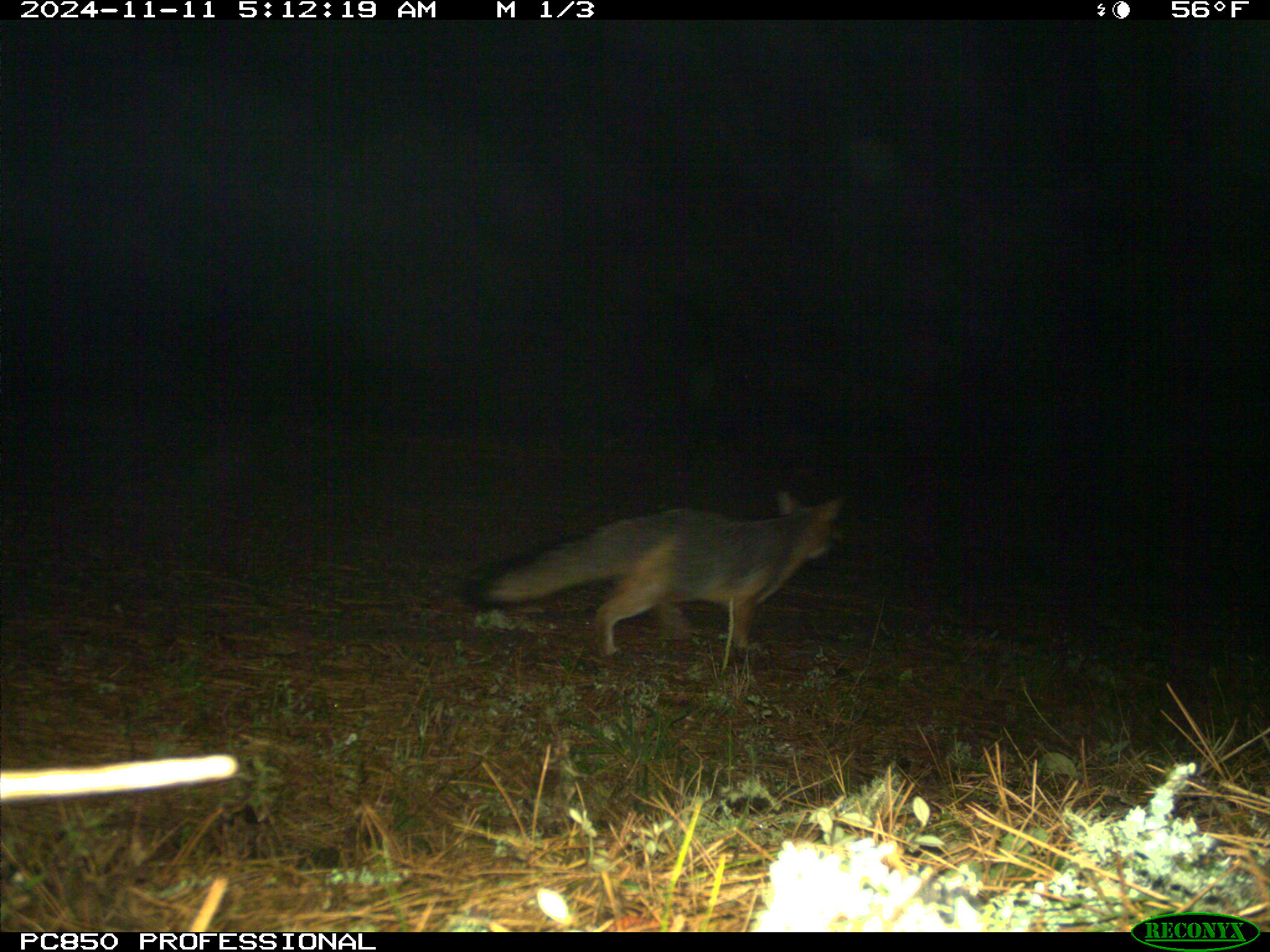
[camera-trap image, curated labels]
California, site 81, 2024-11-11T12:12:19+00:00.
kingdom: Animalia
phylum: Chordata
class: Mammalia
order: Carnivora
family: Canidae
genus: Urocyon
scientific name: Urocyon cinereoargenteus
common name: gray fox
Gray fox (Urocyon cinereoargenteus).